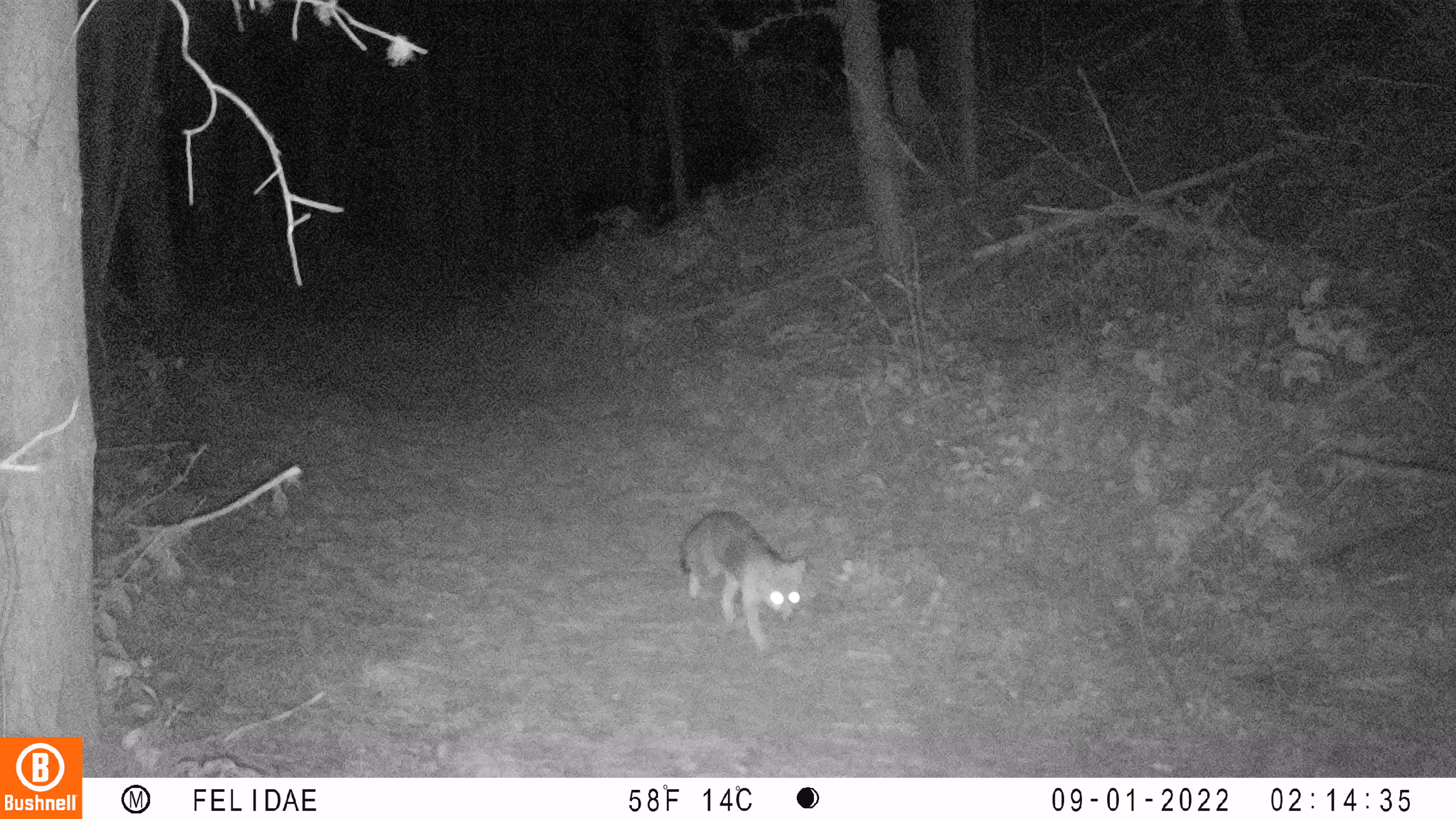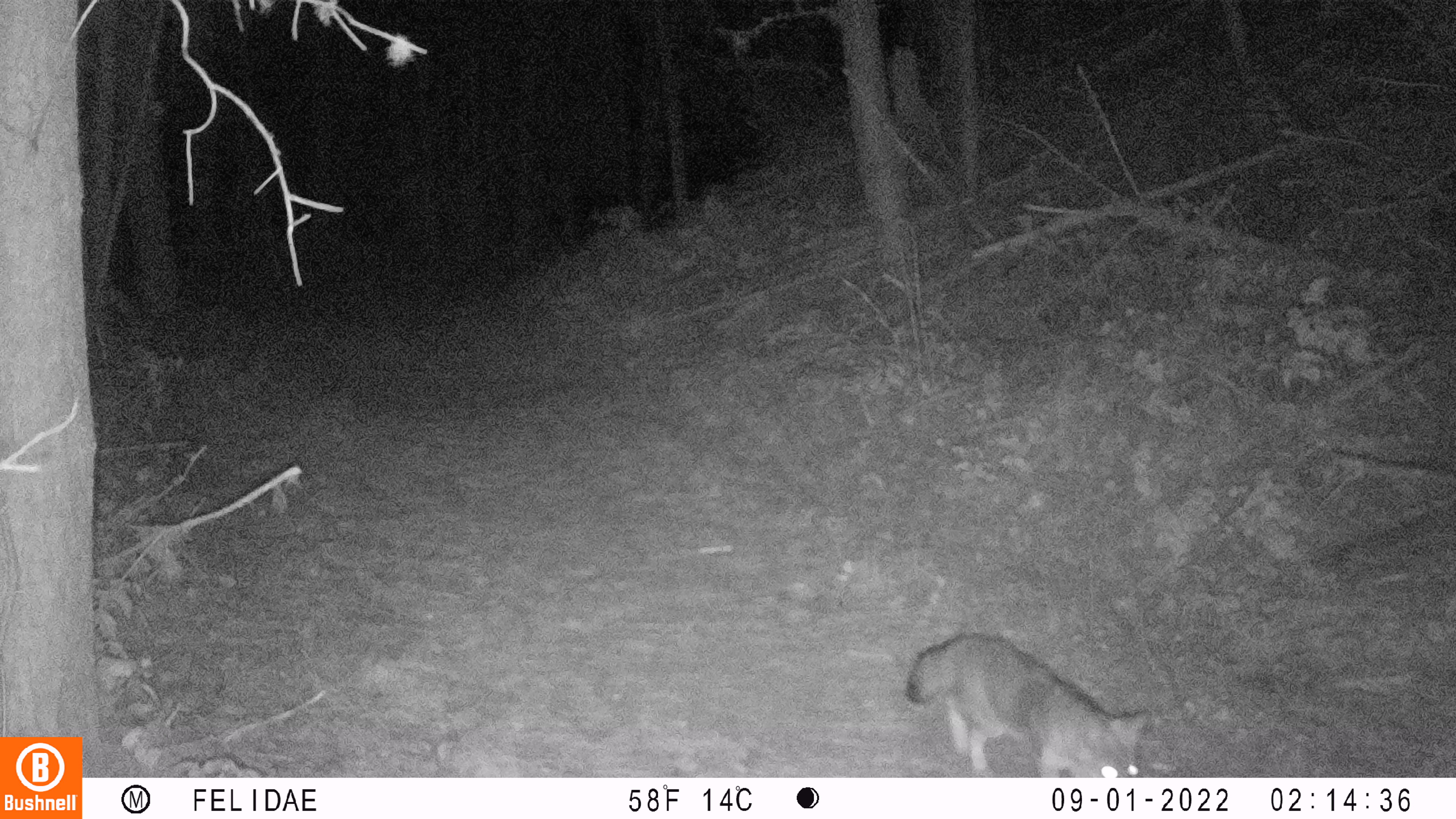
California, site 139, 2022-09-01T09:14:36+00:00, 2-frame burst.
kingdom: Animalia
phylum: Chordata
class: Mammalia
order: Carnivora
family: Canidae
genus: Urocyon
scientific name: Urocyon cinereoargenteus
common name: gray fox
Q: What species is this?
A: Gray fox (Urocyon cinereoargenteus).